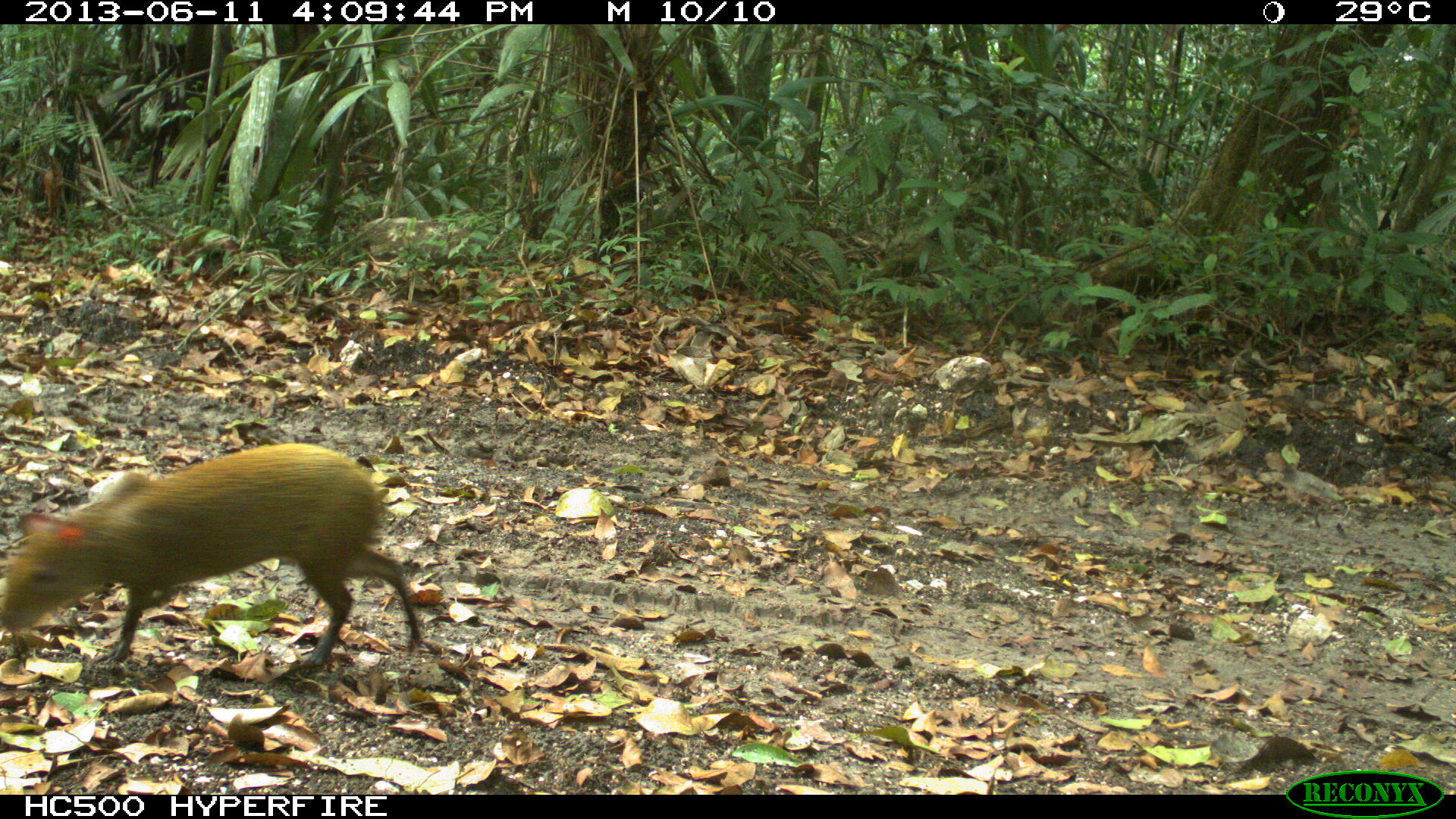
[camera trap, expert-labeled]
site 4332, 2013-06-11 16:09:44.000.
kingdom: Animalia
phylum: Chordata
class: Mammalia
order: Rodentia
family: Dasyproctidae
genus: Dasyprocta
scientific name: Dasyprocta punctata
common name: central american agouti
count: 1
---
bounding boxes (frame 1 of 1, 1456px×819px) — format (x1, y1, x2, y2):
dasyprocta punctata: (0, 441, 424, 669)